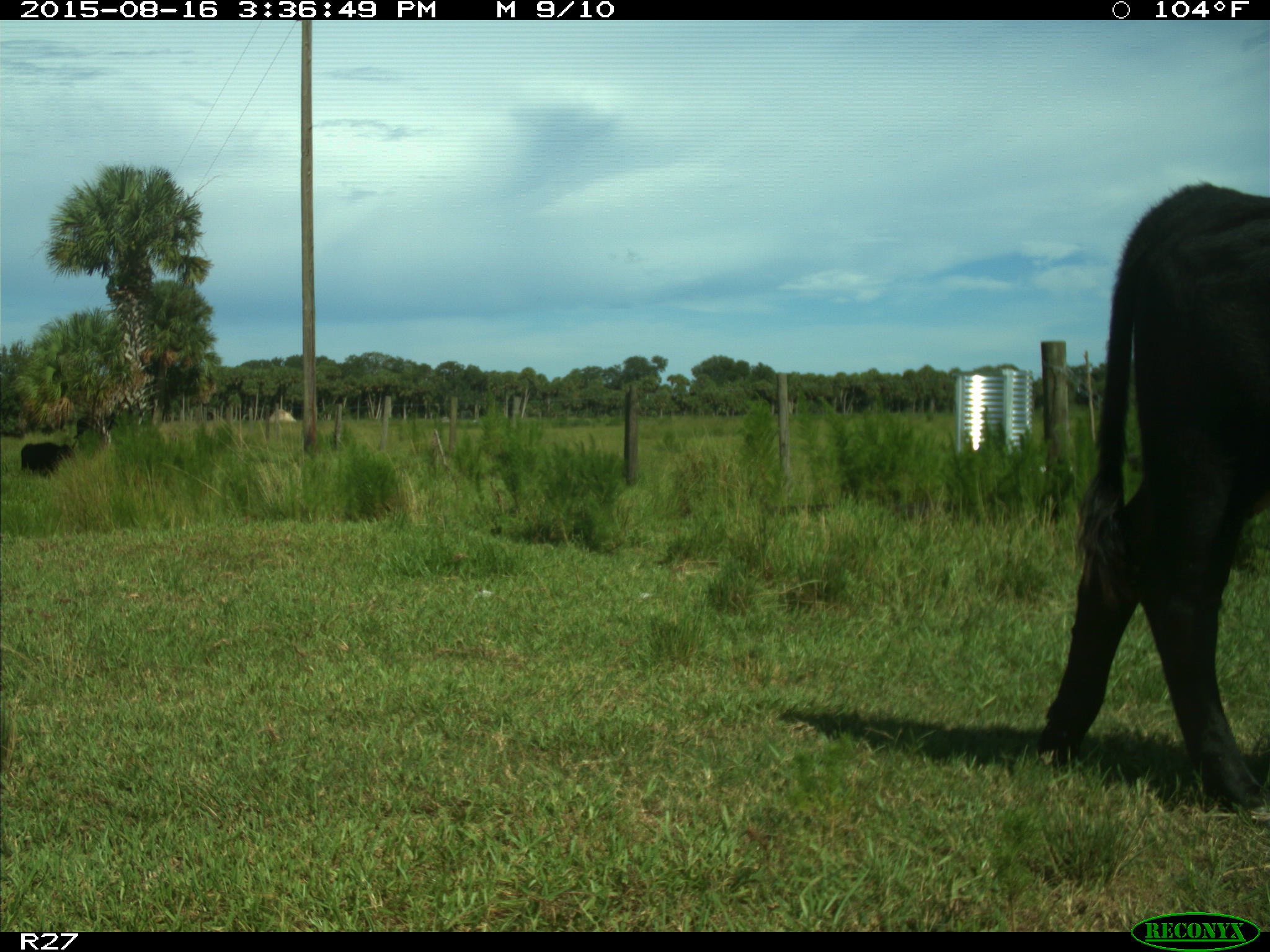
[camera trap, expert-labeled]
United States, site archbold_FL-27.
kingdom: Animalia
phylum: Chordata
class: Mammalia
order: Artiodactyla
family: Bovidae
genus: Bos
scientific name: Bos taurus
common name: domestic cow